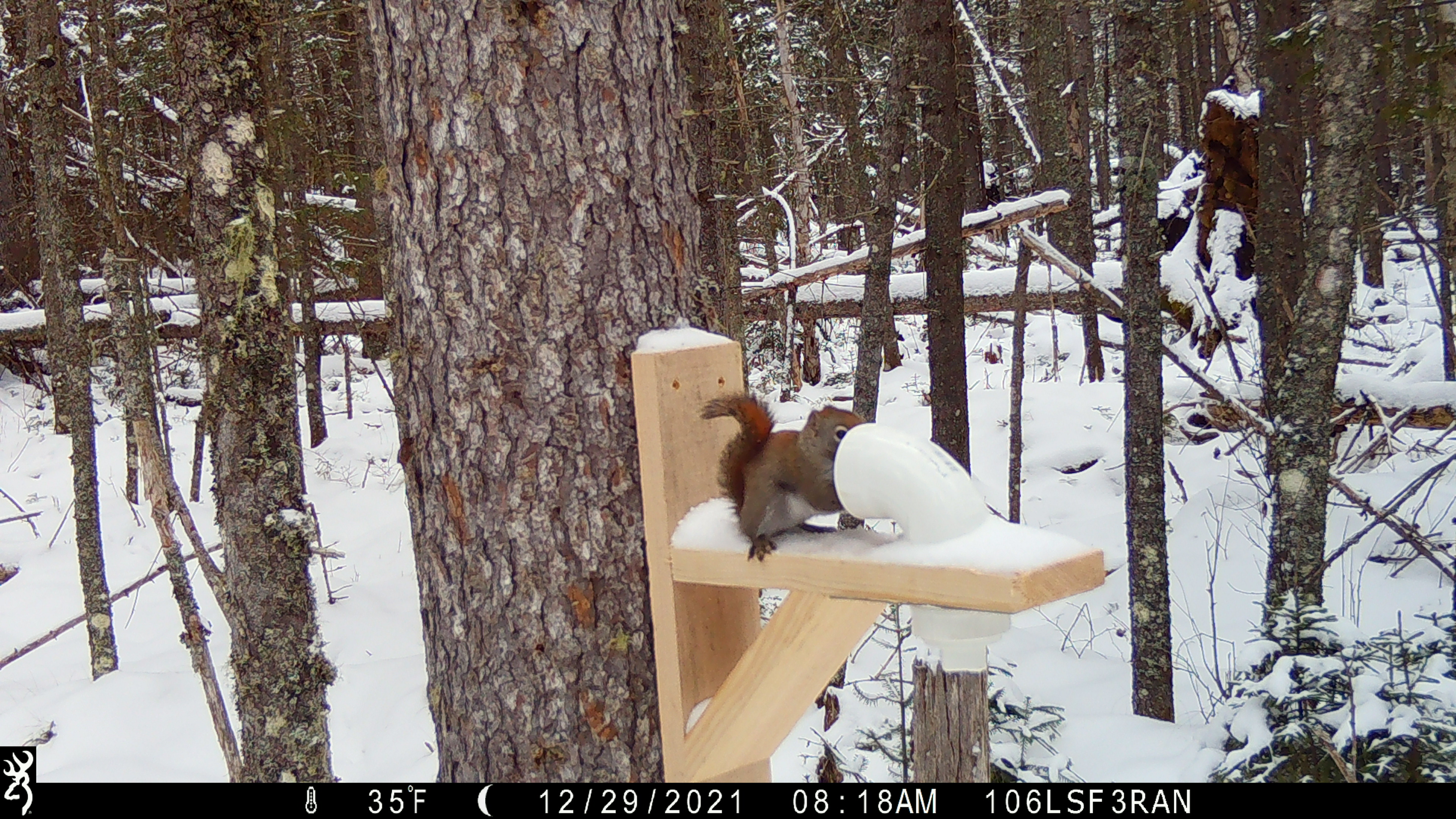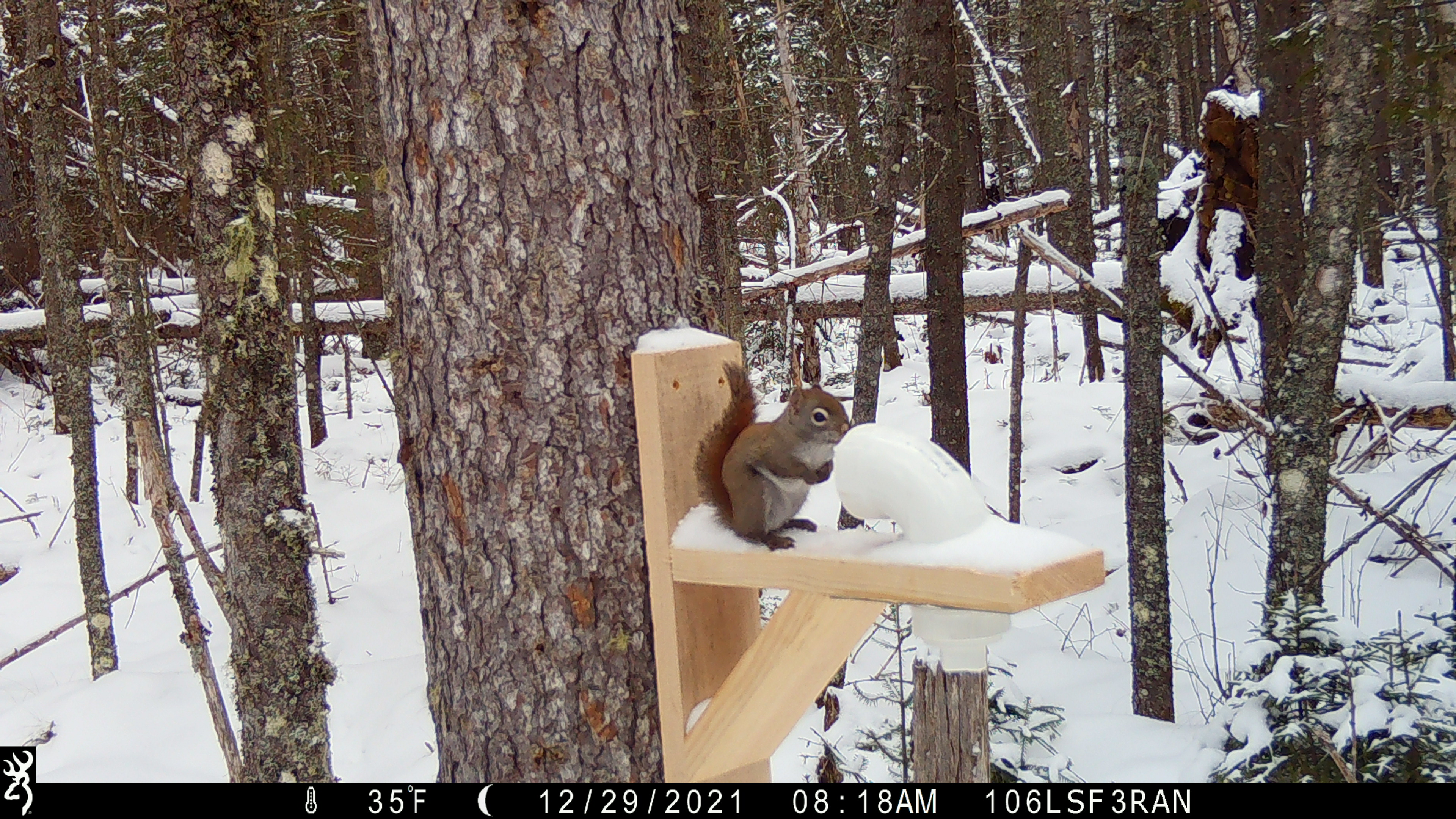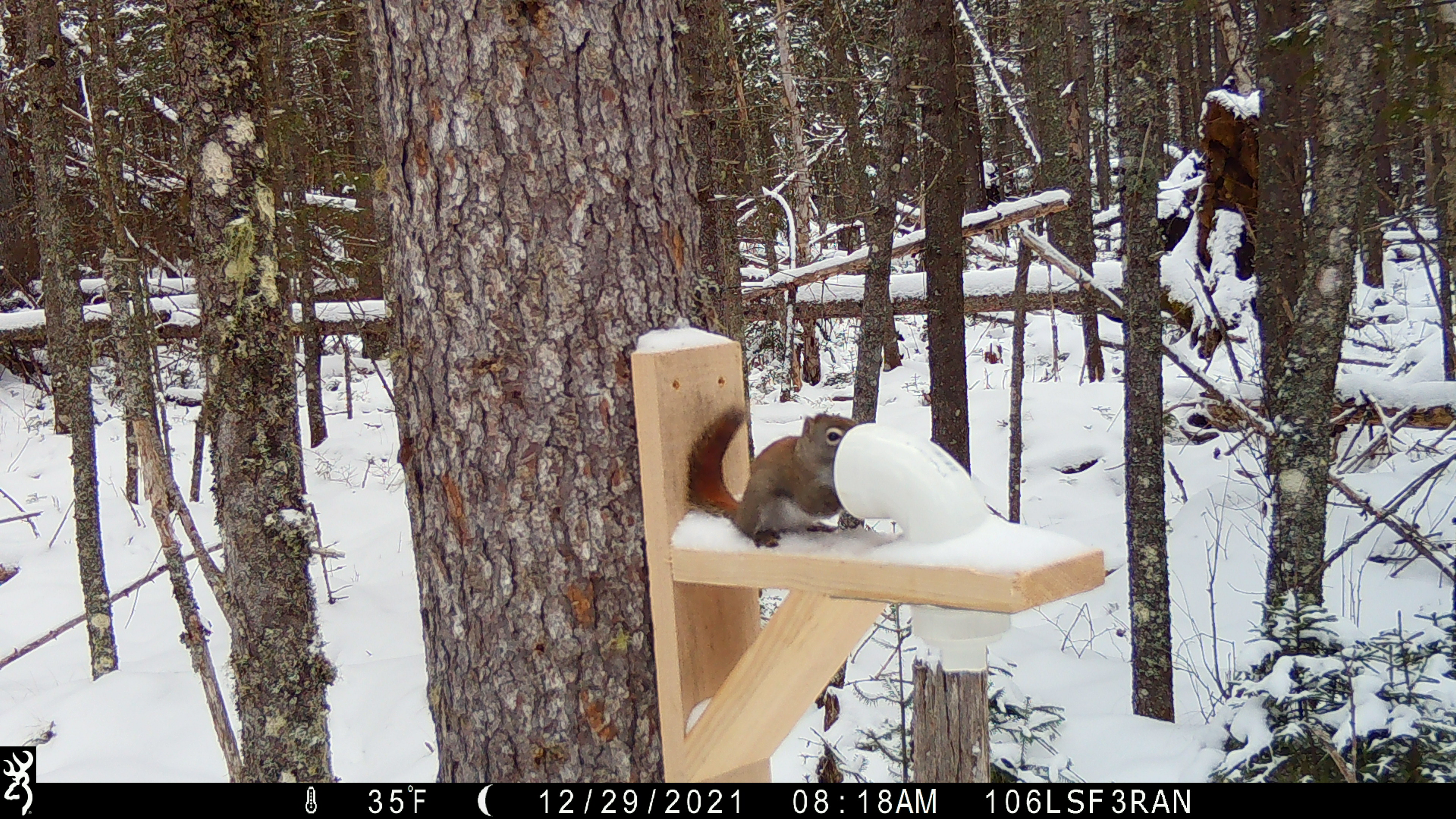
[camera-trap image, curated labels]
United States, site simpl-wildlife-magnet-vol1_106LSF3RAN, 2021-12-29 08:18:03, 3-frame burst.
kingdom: Animalia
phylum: Chordata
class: Mammalia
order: Rodentia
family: Sciuridae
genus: Tamiasciurus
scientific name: Tamiasciurus hudsonicus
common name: red squirrel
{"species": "red squirrel (Tamiasciurus hudsonicus)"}